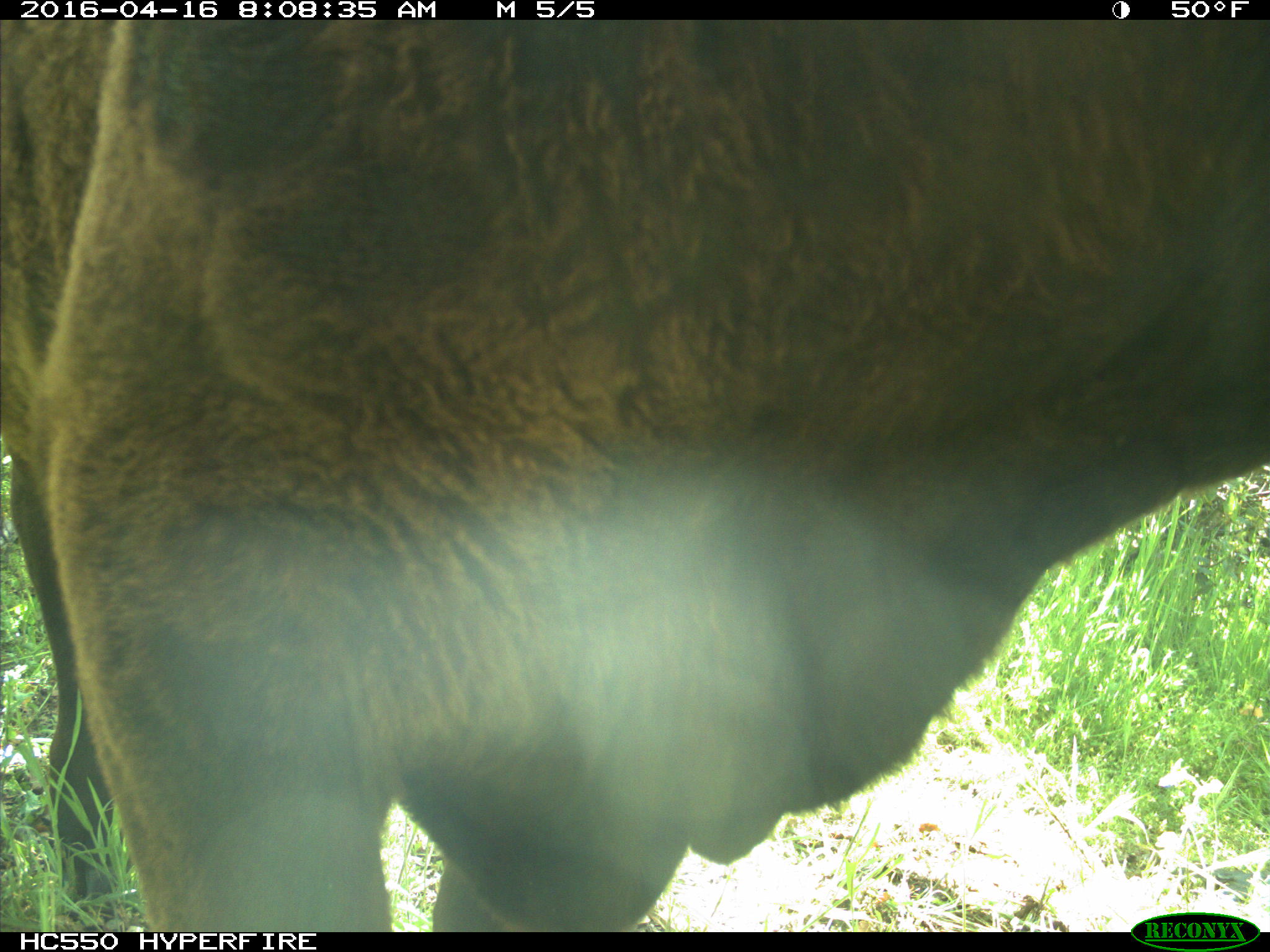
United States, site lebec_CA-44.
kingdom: Animalia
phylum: Chordata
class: Mammalia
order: Artiodactyla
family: Bovidae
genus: Bos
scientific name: Bos taurus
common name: domestic cow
Bos taurus (domestic cow).